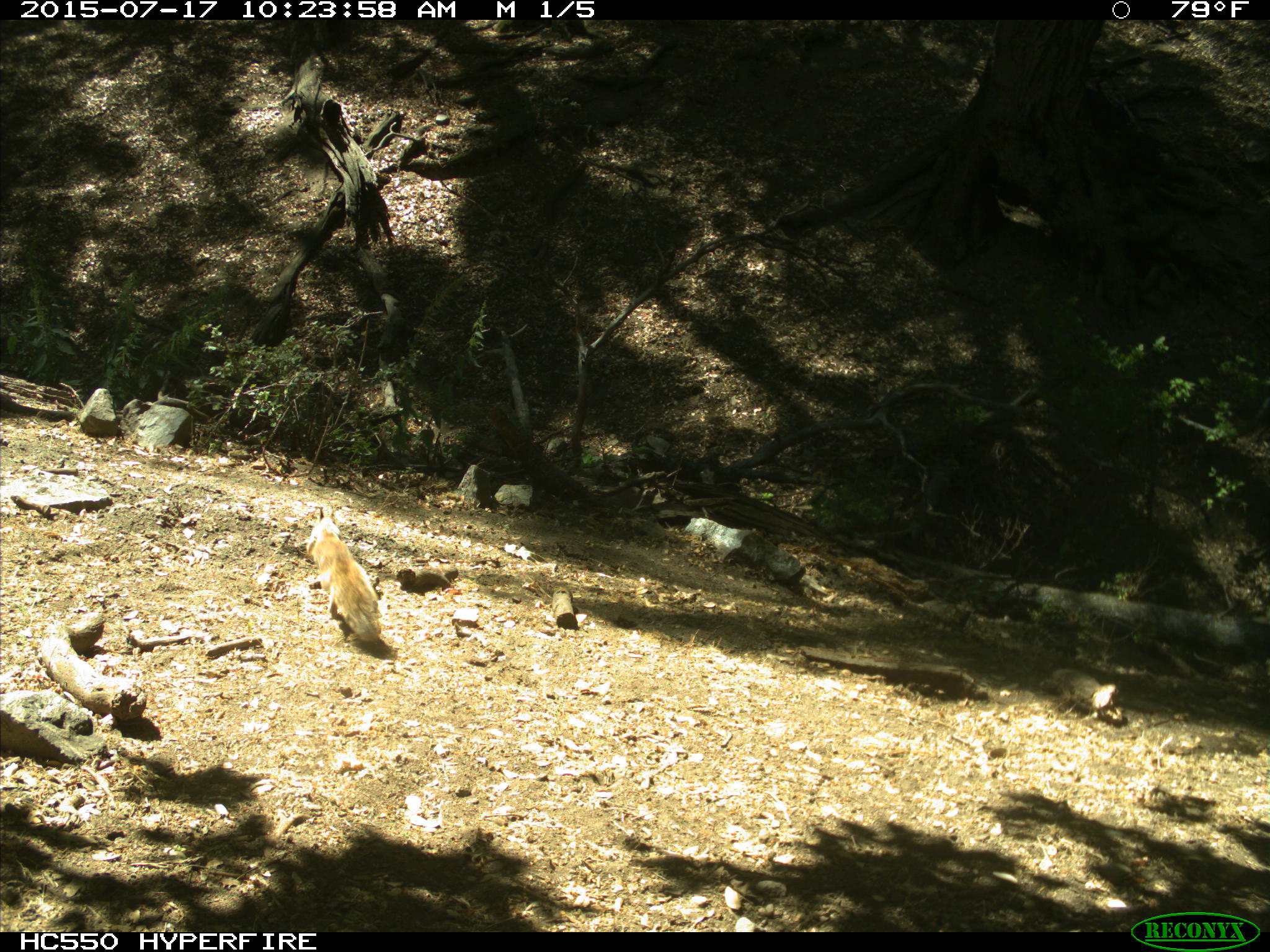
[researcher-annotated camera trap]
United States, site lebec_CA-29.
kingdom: Animalia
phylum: Chordata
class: Mammalia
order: Rodentia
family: Sciuridae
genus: Otospermophilus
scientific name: Otospermophilus beecheyi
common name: california ground squirrel